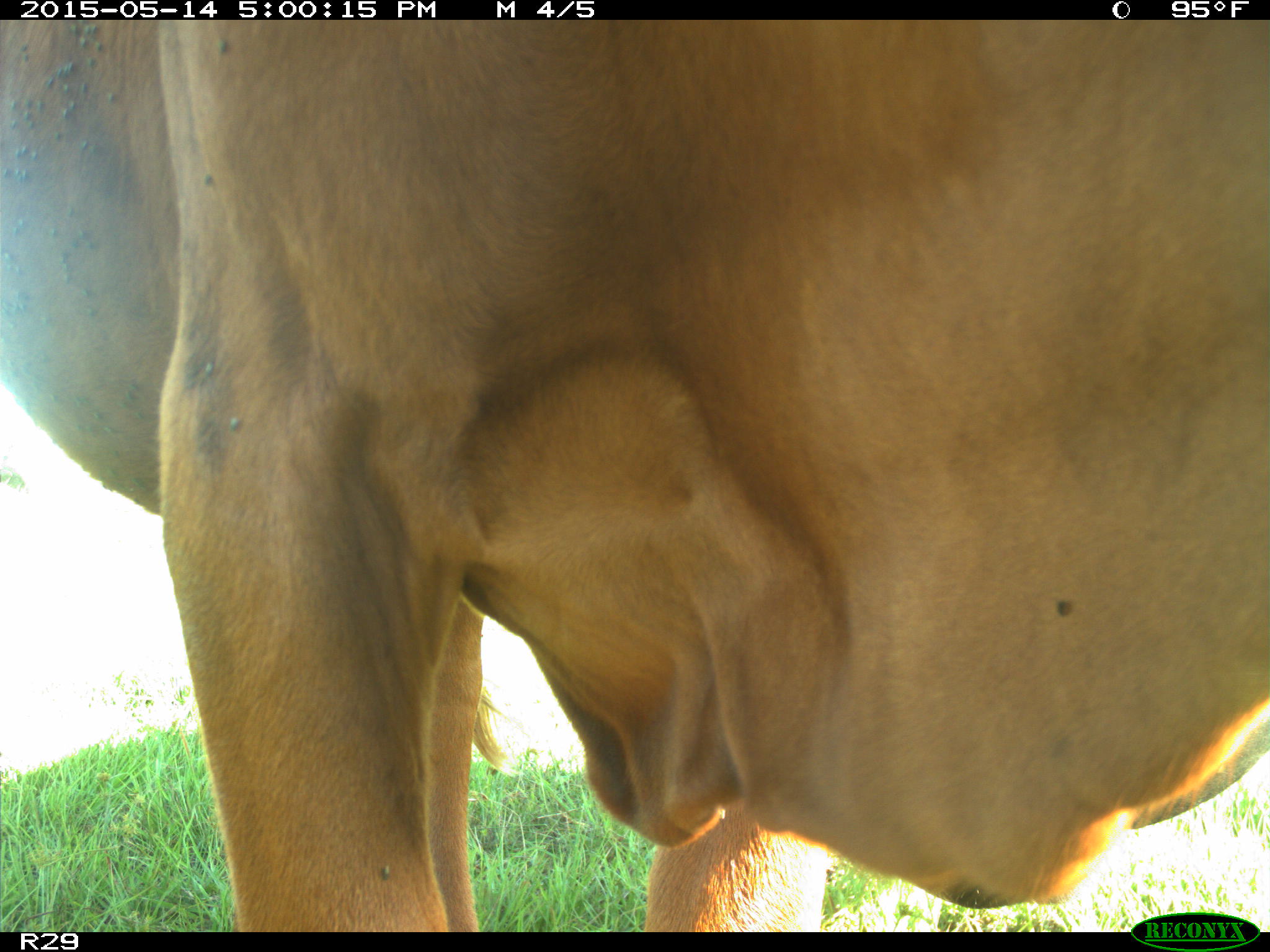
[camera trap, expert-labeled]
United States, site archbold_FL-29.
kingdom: Animalia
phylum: Chordata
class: Mammalia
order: Artiodactyla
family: Bovidae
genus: Bos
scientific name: Bos taurus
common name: domestic cow